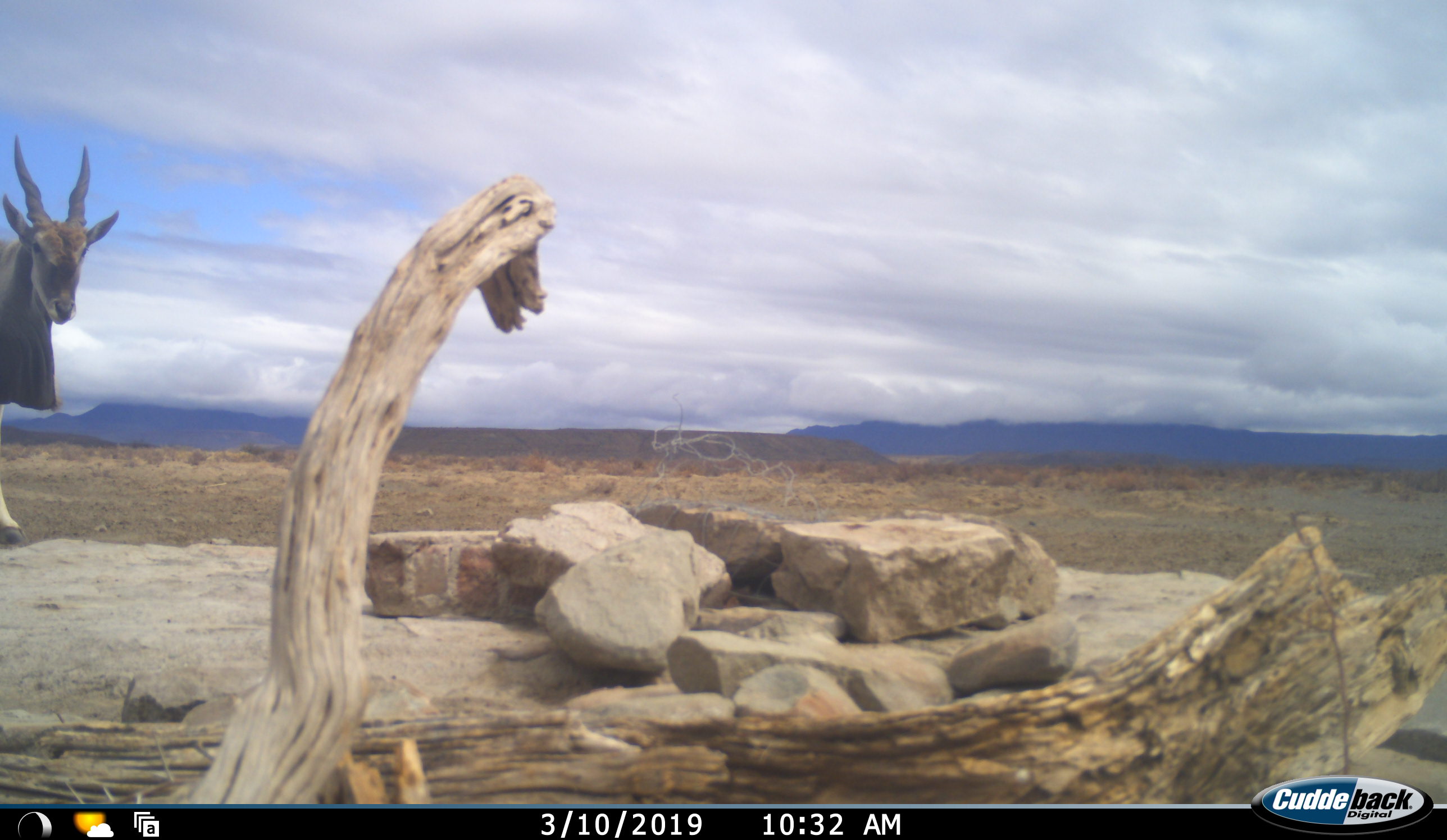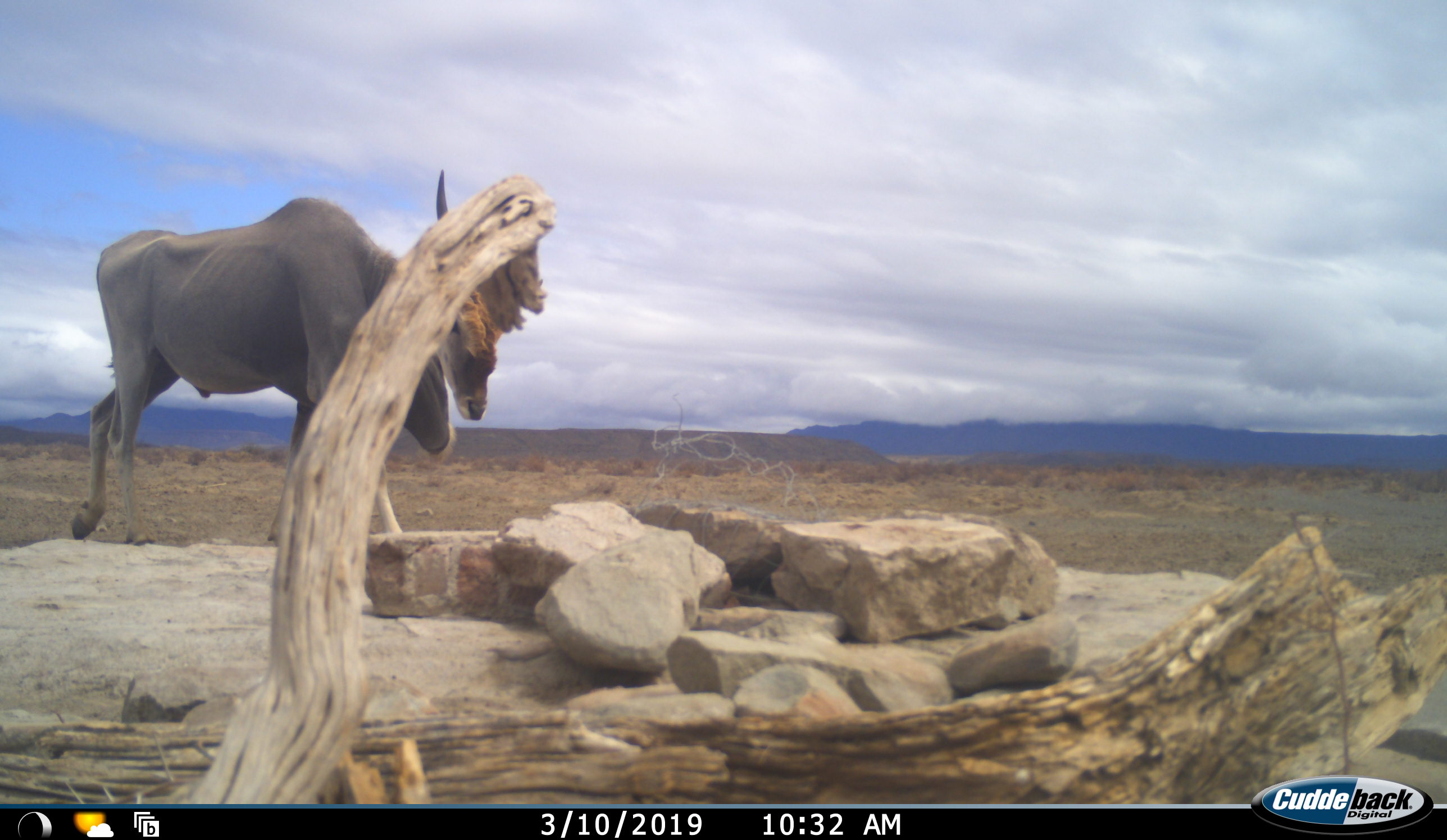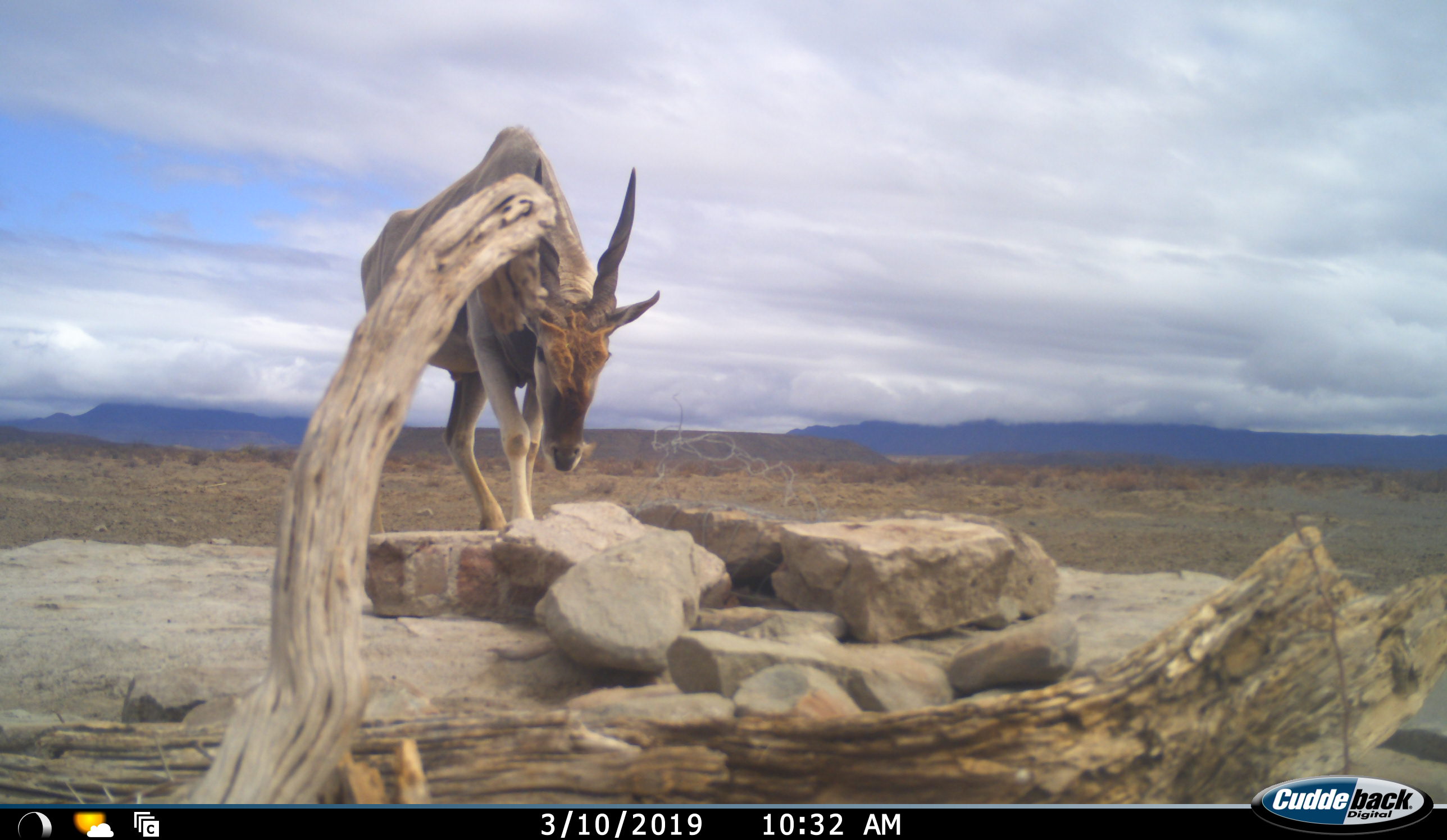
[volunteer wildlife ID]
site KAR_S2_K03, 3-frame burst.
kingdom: Animalia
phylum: Chordata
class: Mammalia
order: Artiodactyla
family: Bovidae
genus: Tragelaphus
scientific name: Tragelaphus oryx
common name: eland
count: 1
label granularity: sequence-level